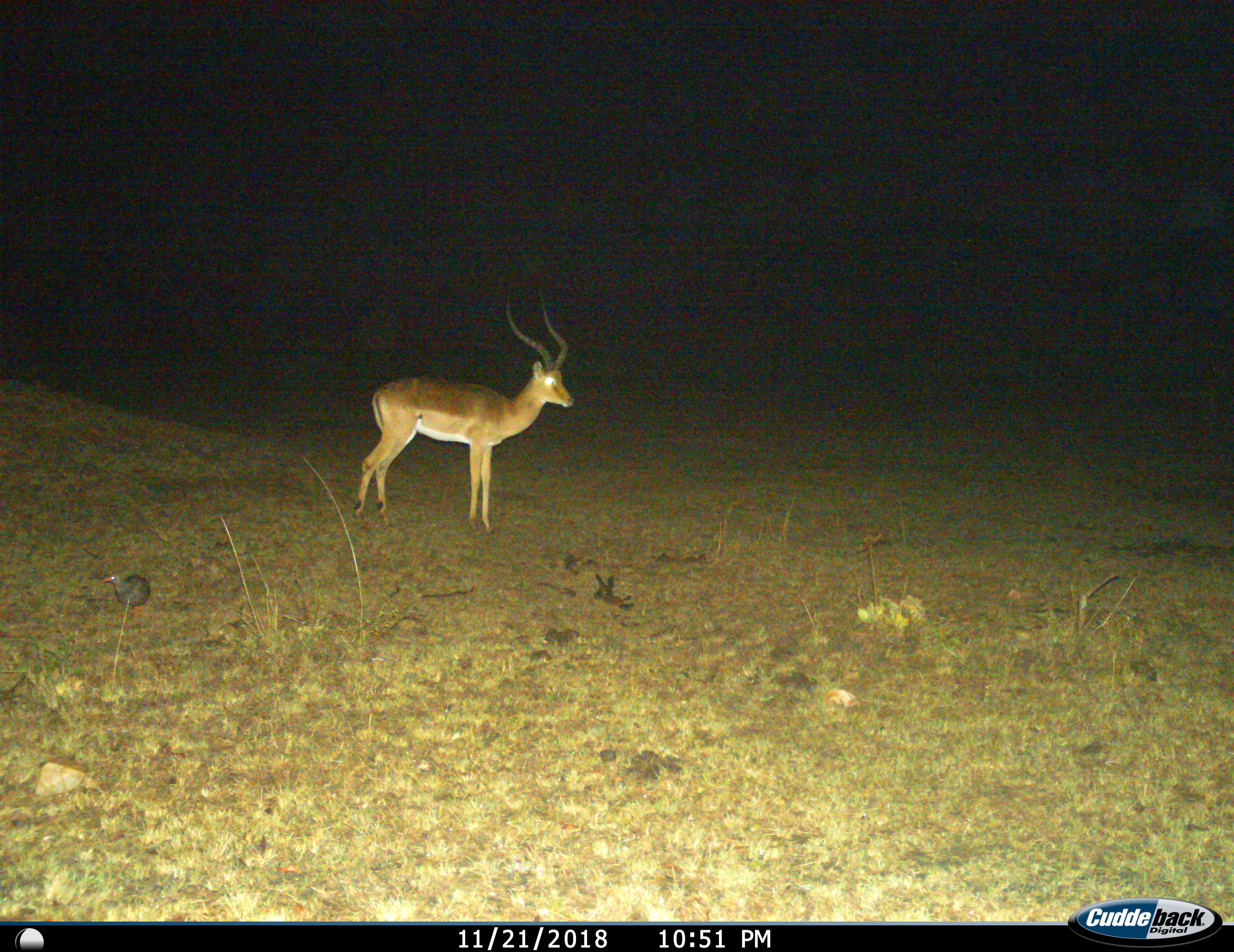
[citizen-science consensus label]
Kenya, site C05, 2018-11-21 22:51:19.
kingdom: Animalia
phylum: Chordata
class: Mammalia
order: Artiodactyla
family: Bovidae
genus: Aepyceros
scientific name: Aepyceros melampus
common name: impala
Impala (Aepyceros melampus), count 1. Behavior (volunteer vote fractions): standing 100%, resting 0%, moving 11%, interacting 0%. Young present (vote fraction): 0%. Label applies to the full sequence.